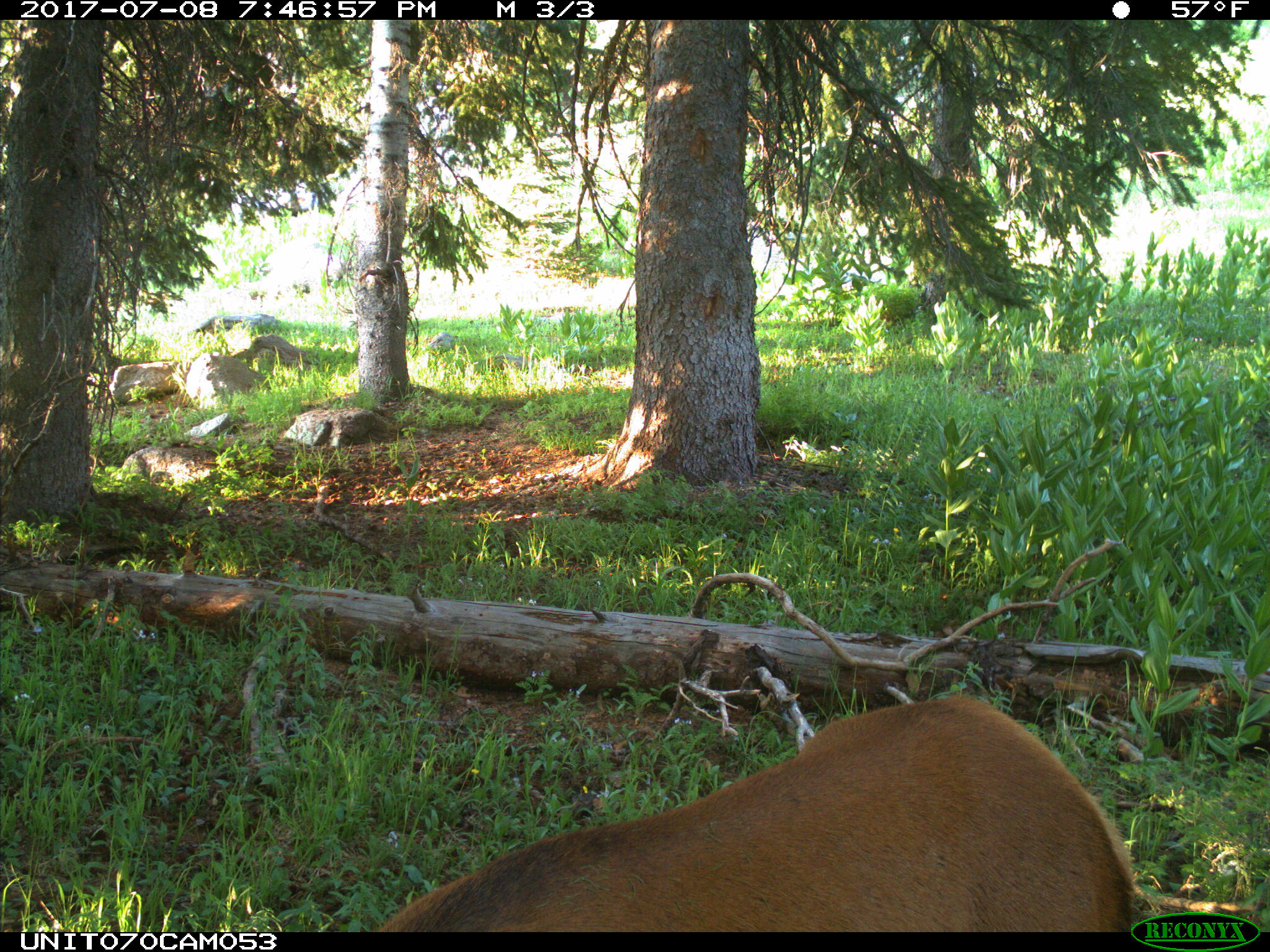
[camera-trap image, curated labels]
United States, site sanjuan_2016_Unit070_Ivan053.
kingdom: Animalia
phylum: Chordata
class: Mammalia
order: Artiodactyla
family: Cervidae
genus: Cervus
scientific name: Cervus elaphus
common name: red deer